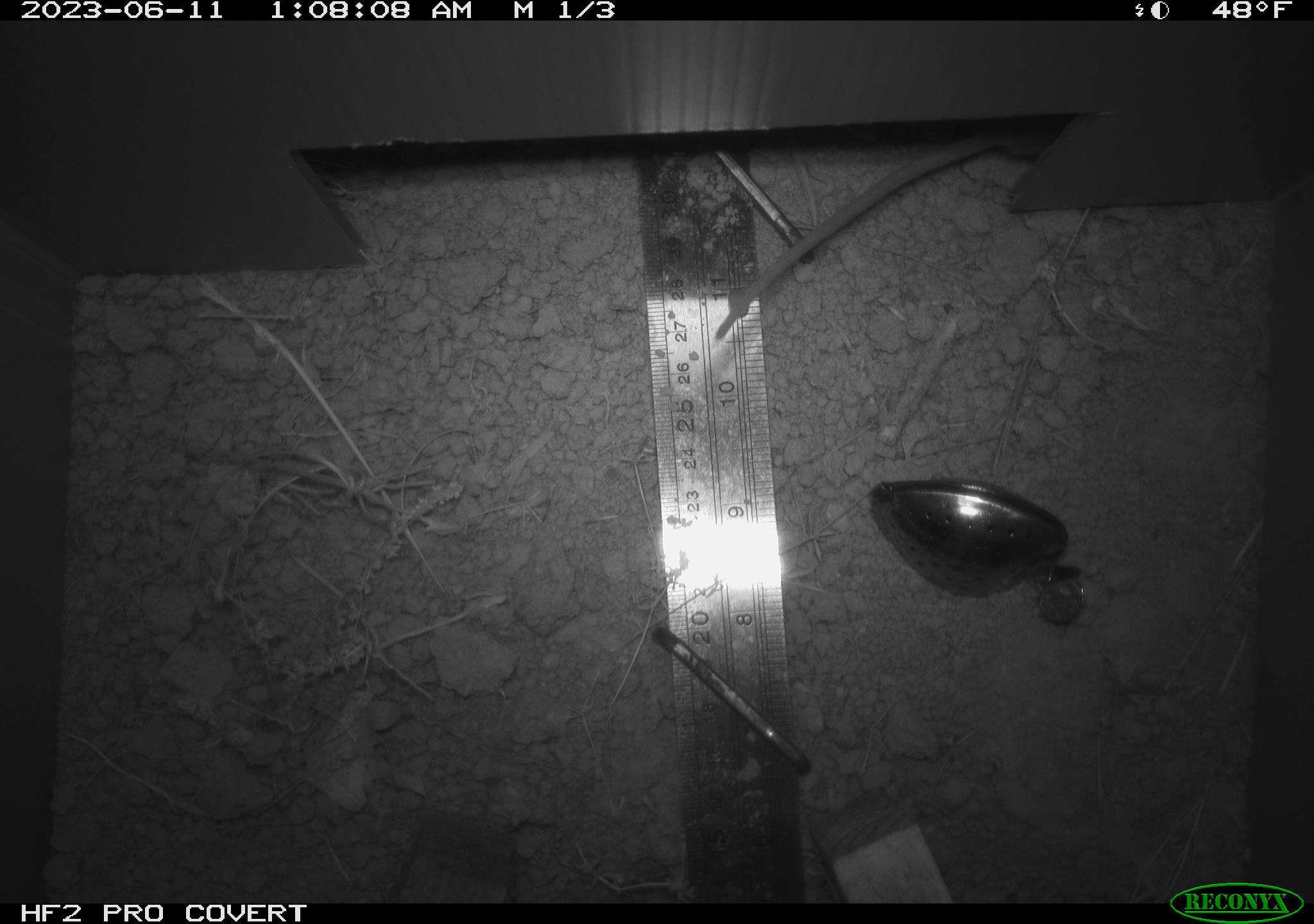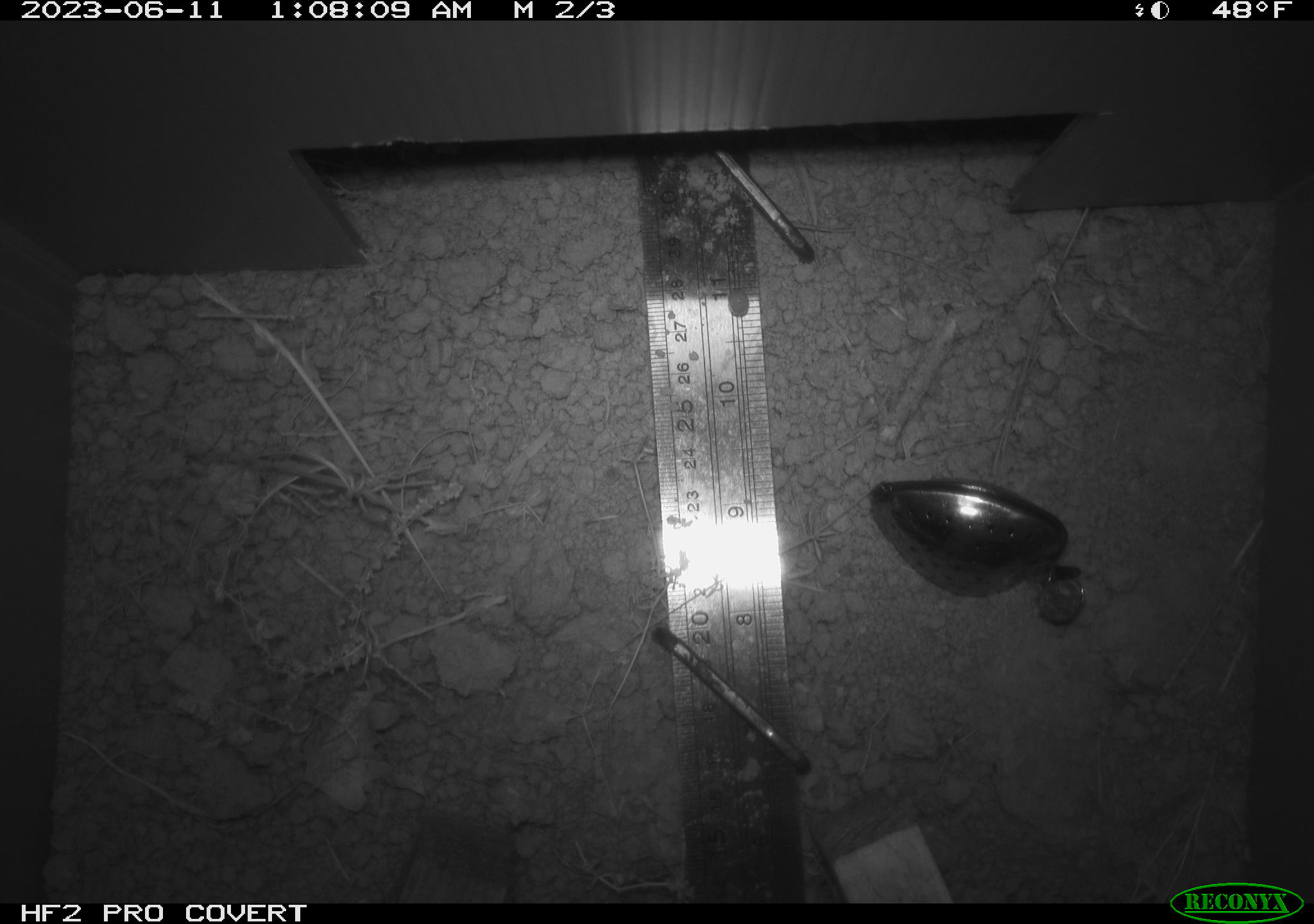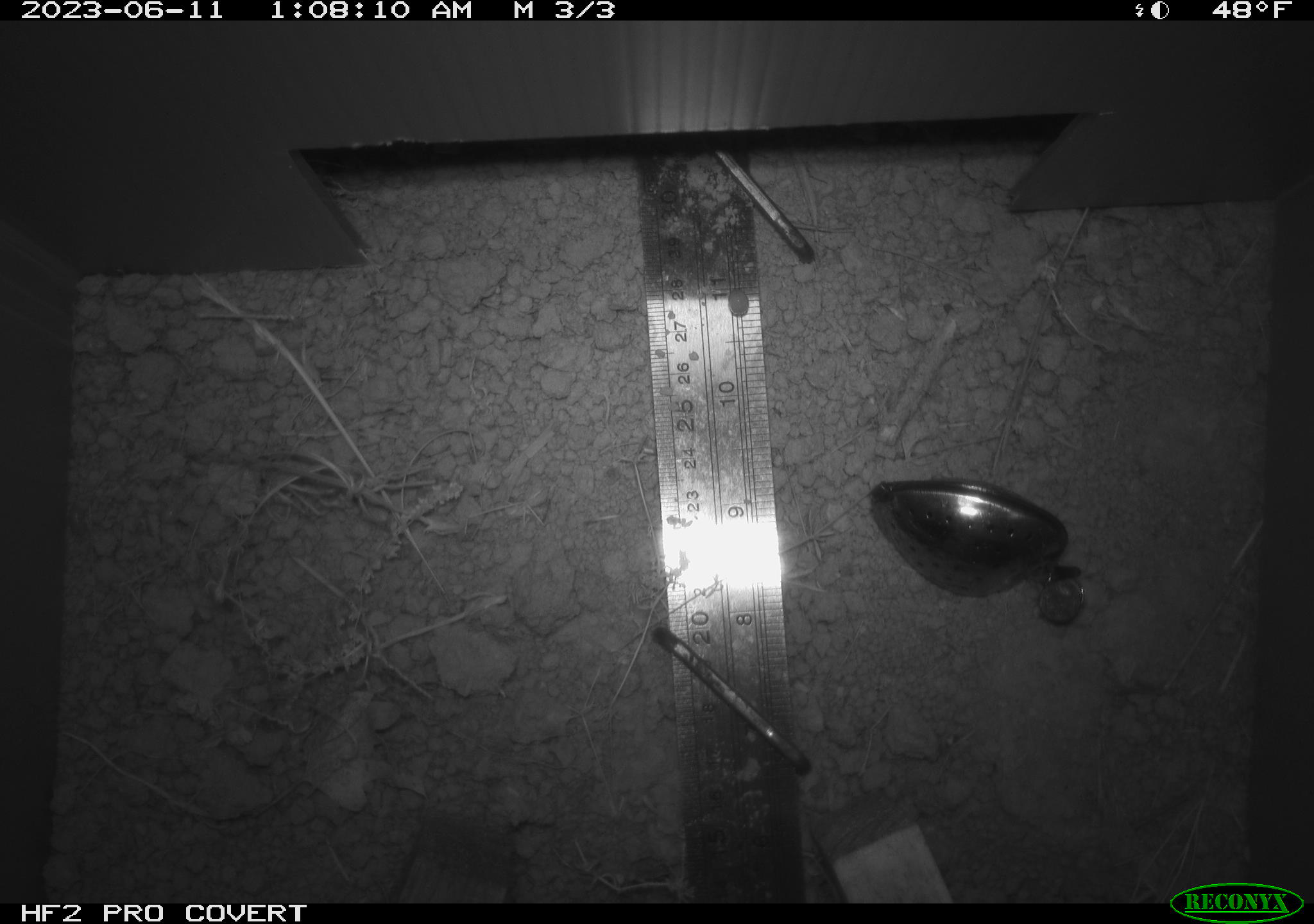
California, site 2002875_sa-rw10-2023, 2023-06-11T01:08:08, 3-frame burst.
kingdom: Animalia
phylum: Chordata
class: Mammalia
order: Rodentia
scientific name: Rodentia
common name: mouse species